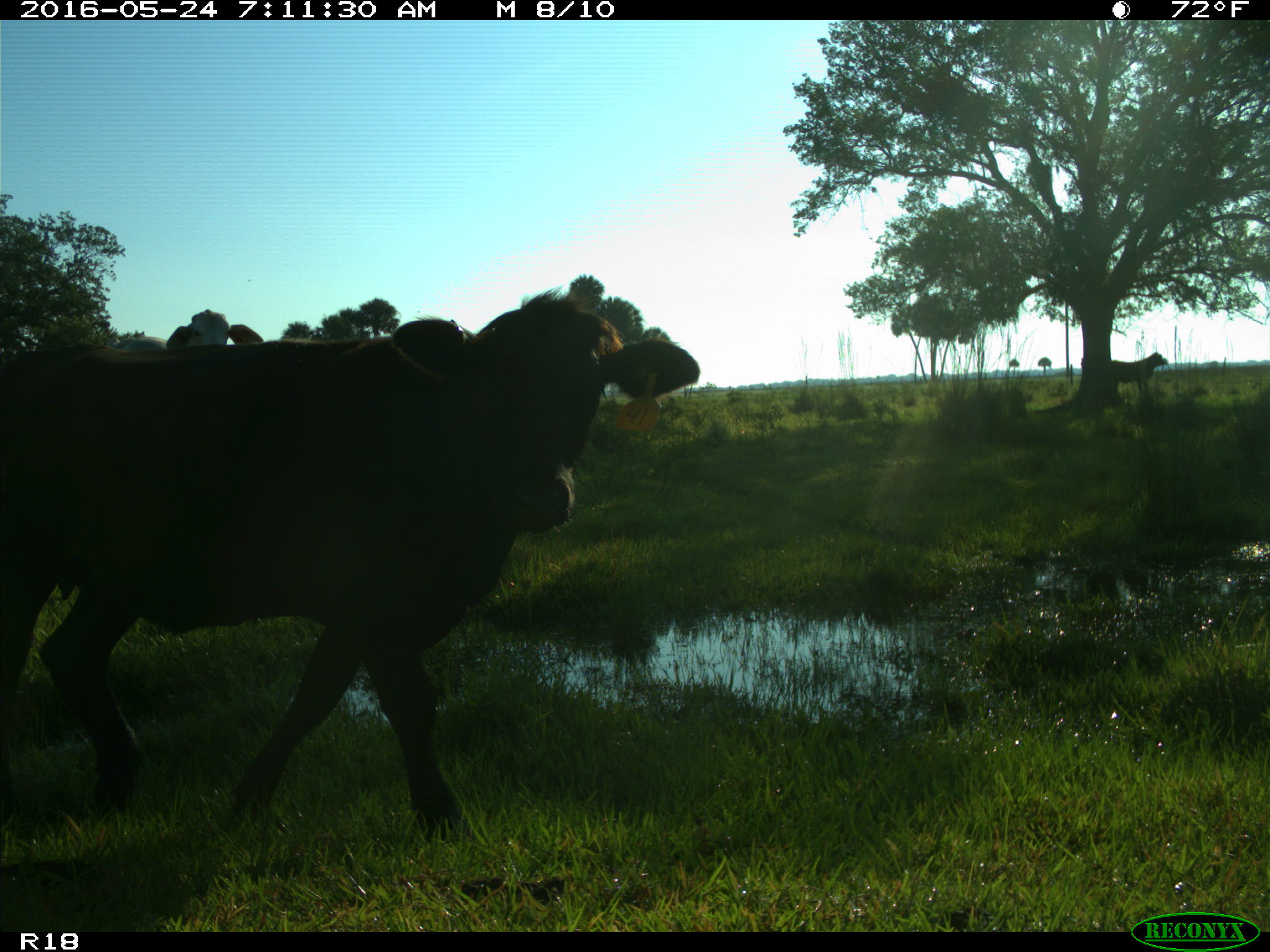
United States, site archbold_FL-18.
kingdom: Animalia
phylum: Chordata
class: Mammalia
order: Artiodactyla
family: Bovidae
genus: Bos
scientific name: Bos taurus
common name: domestic cow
Bos taurus (domestic cow).